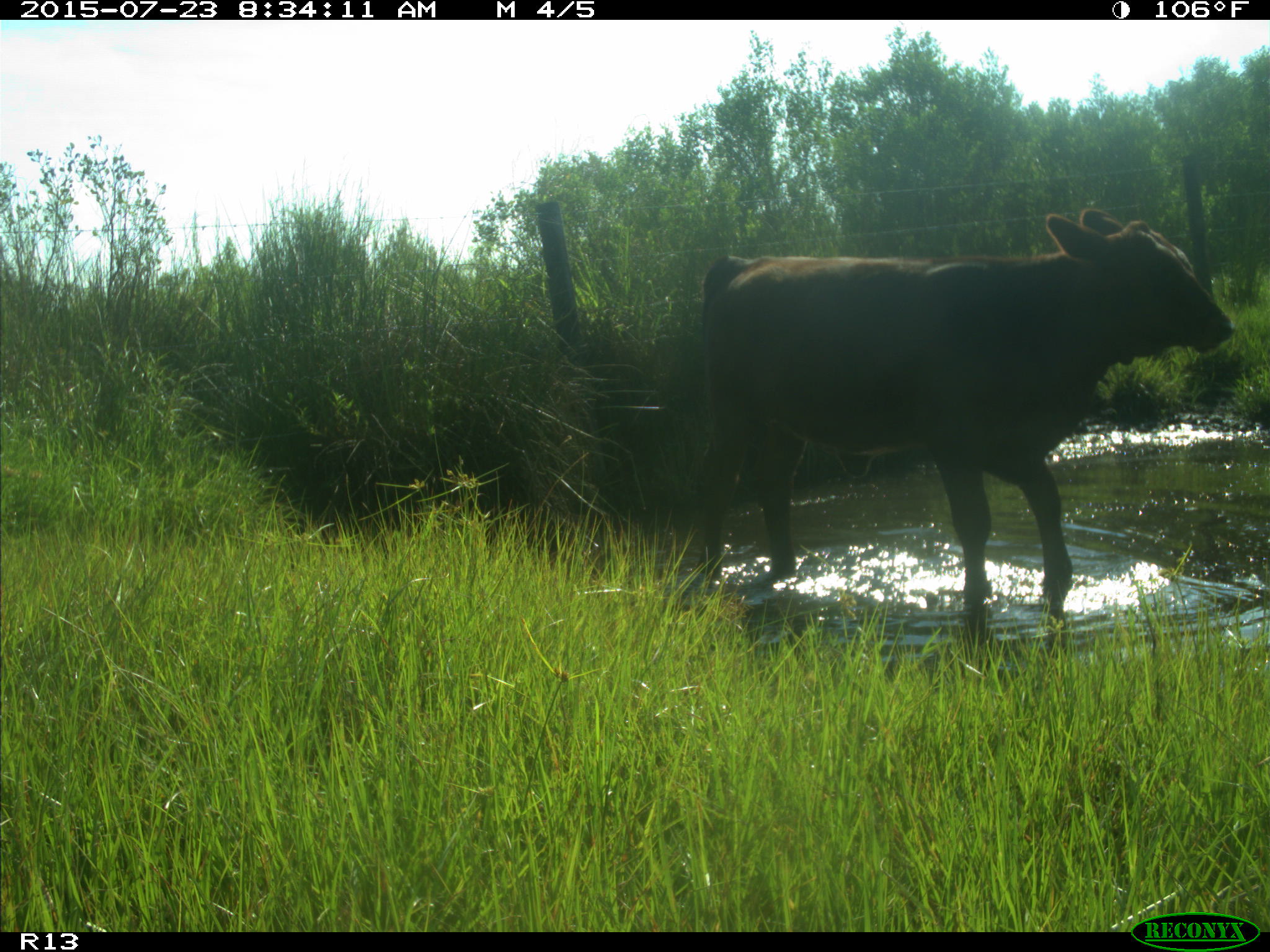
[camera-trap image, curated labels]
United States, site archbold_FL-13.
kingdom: Animalia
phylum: Chordata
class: Mammalia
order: Artiodactyla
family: Bovidae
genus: Bos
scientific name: Bos taurus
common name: domestic cow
Bos taurus (domestic cow).